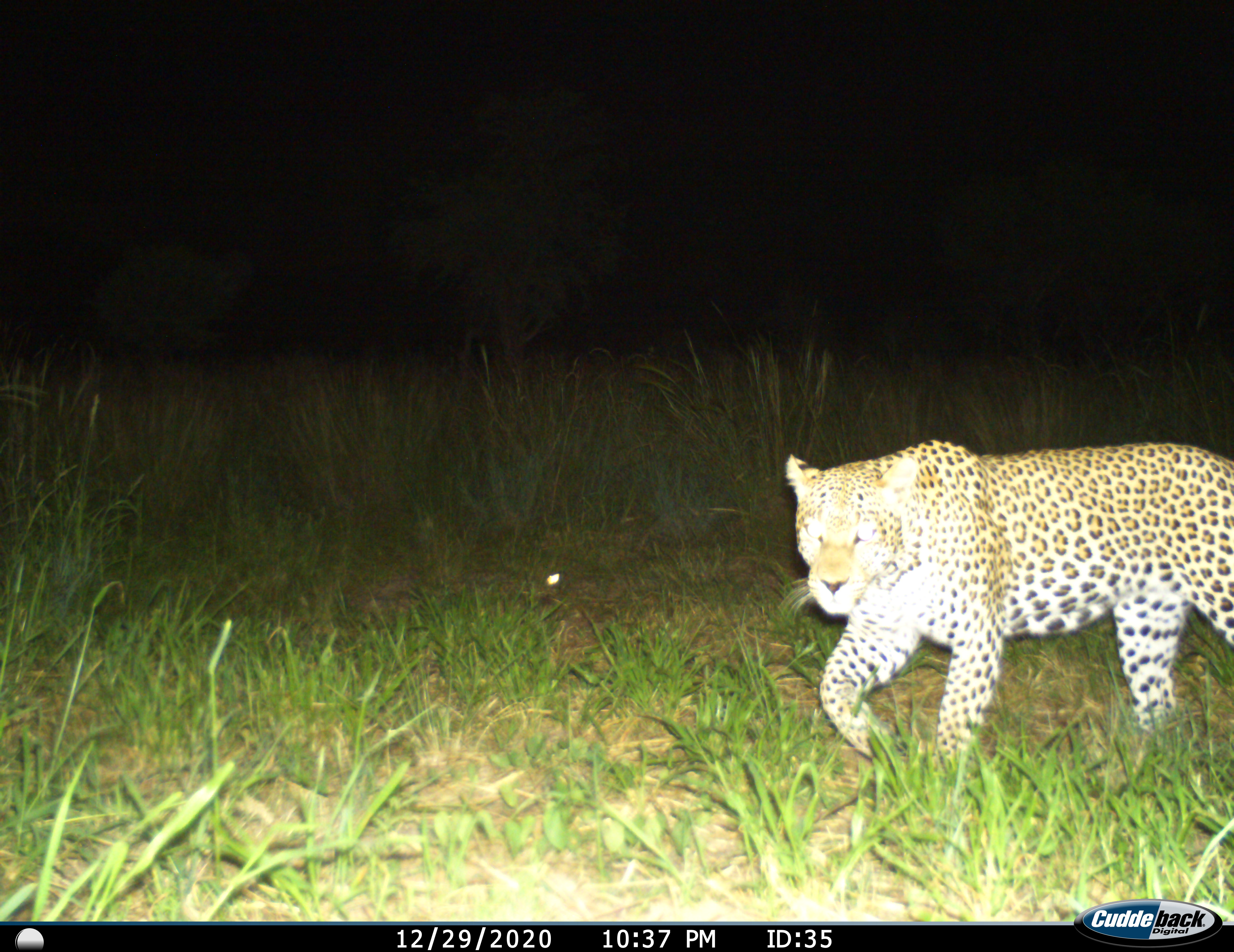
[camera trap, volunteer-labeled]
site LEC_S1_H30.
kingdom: Animalia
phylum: Chordata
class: Mammalia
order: Carnivora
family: Felidae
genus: Panthera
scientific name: Panthera pardus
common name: leopard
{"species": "leopard (Panthera pardus)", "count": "1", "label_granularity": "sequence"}